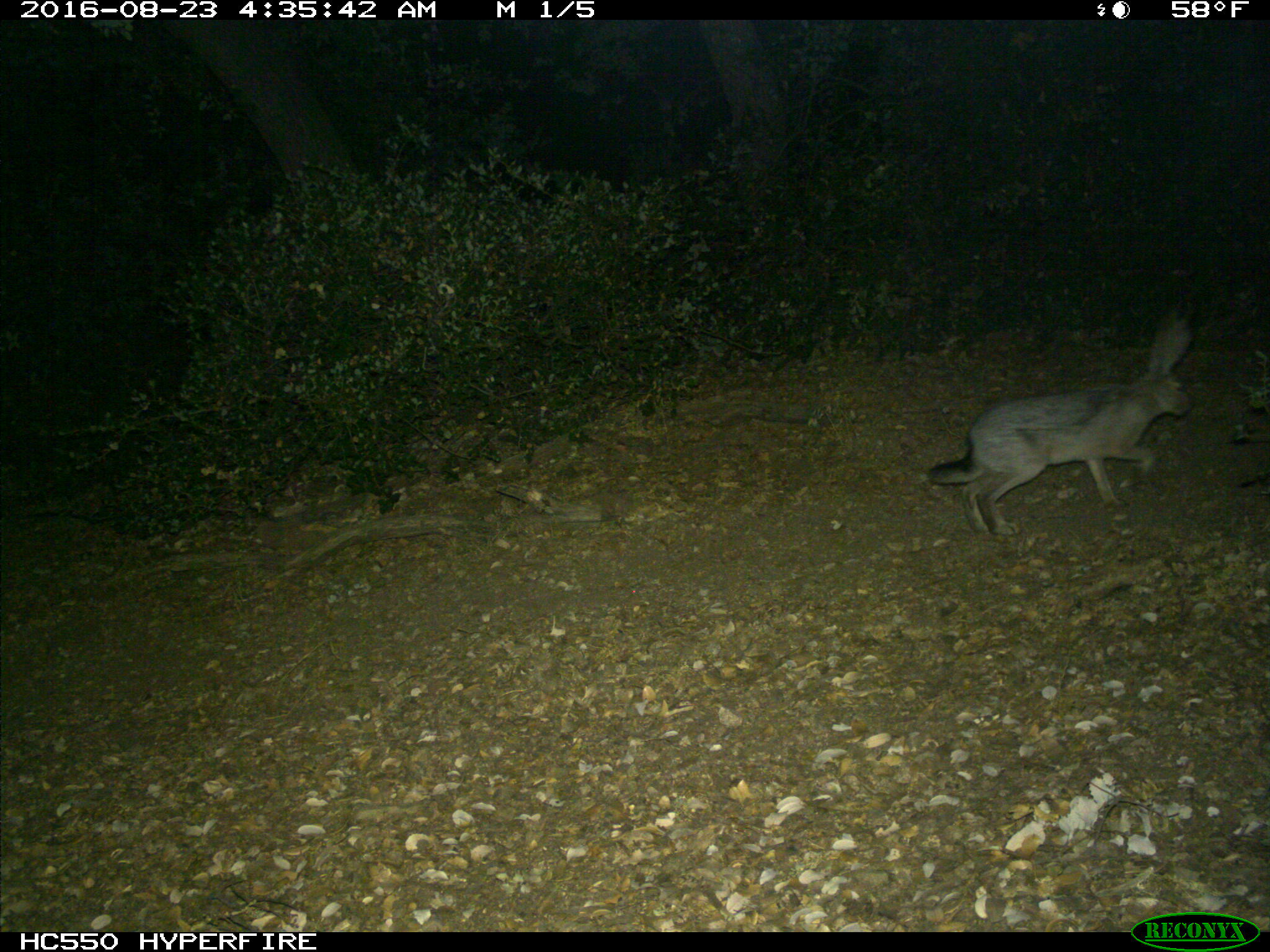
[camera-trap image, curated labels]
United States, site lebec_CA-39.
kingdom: Animalia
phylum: Chordata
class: Mammalia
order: Lagomorpha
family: Leporidae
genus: Lepus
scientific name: Lepus californicus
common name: black-tailed jackrabbit